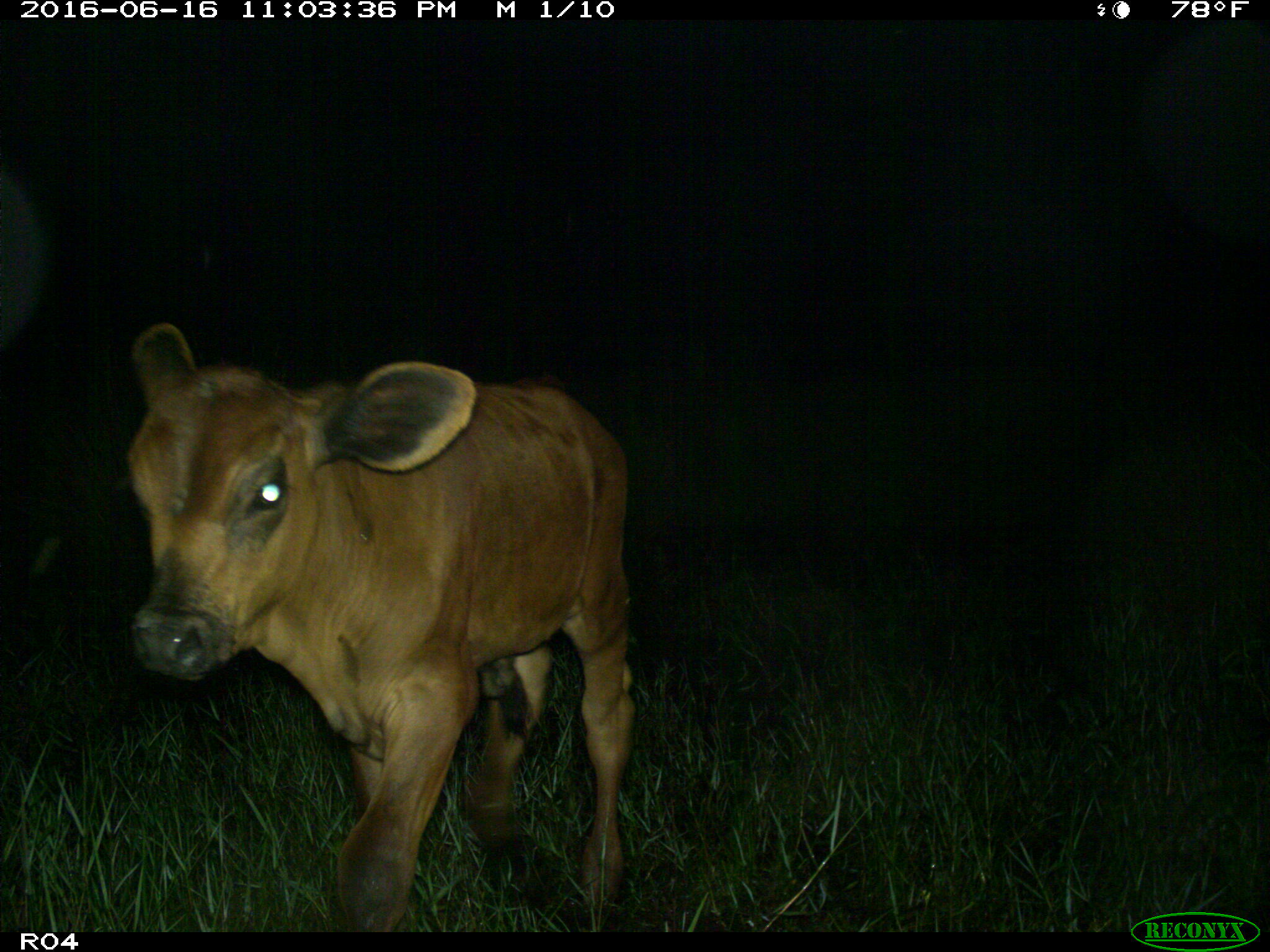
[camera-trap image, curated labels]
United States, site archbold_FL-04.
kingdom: Animalia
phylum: Chordata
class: Mammalia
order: Artiodactyla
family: Bovidae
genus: Bos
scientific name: Bos taurus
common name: domestic cow